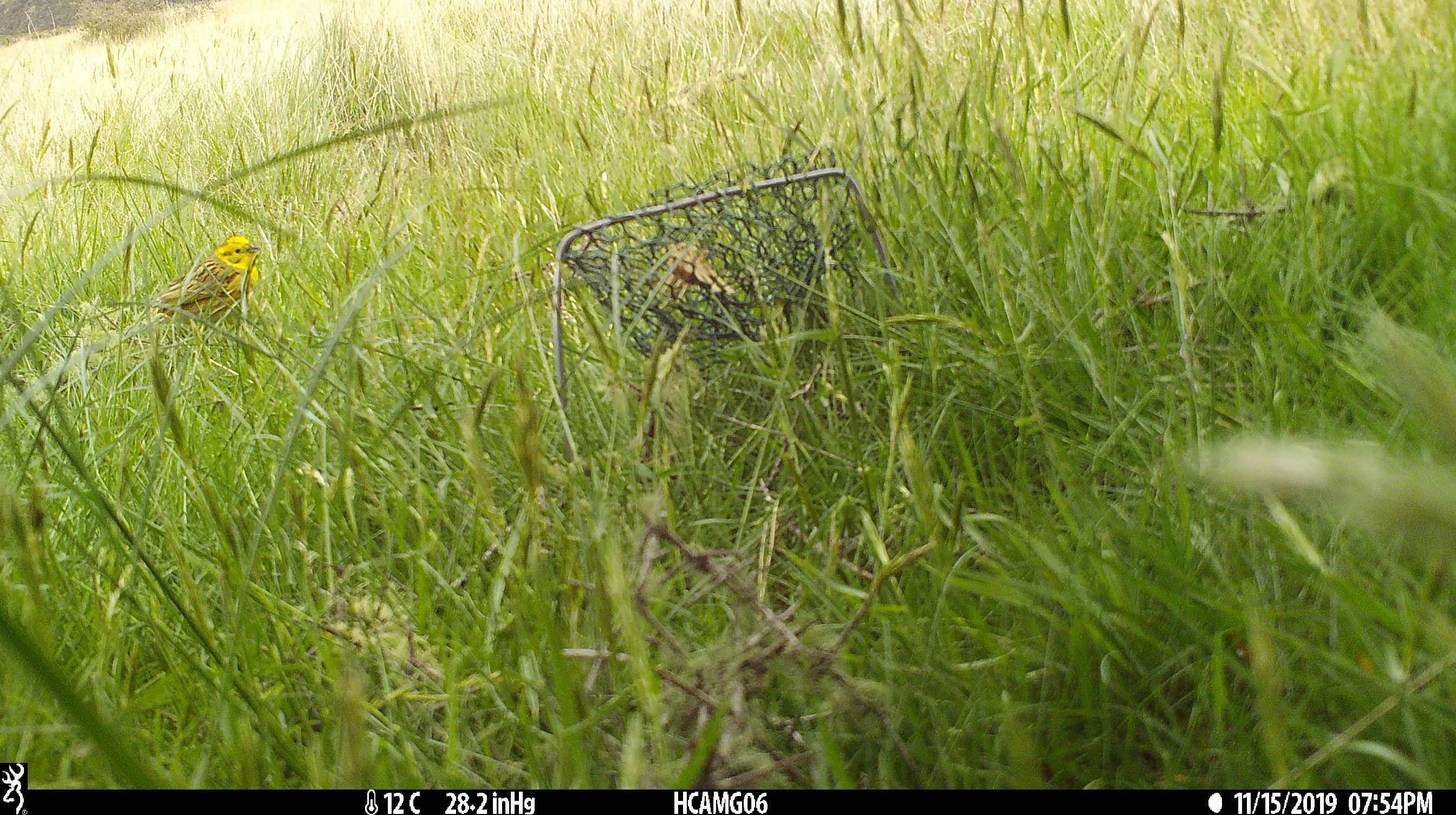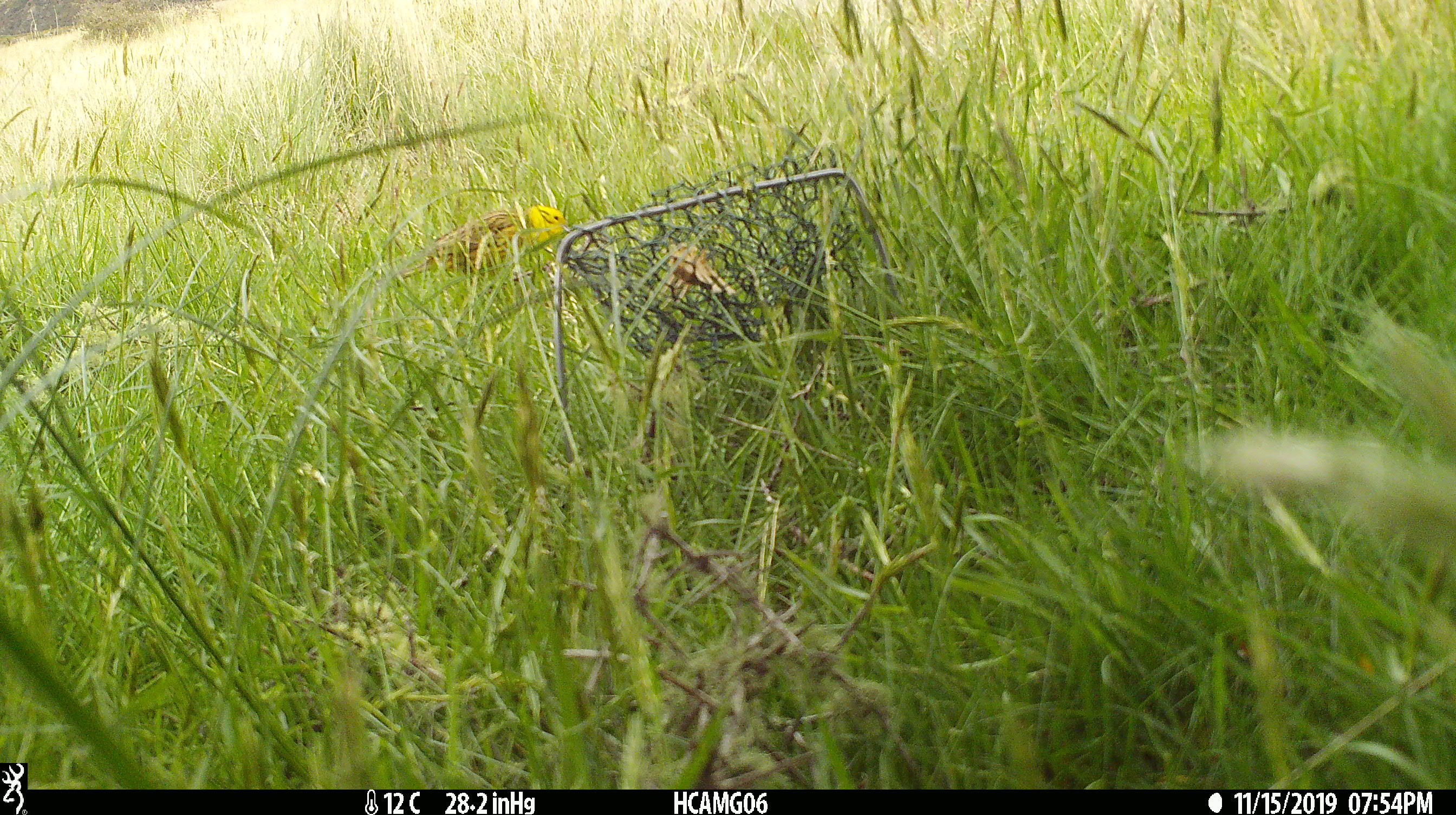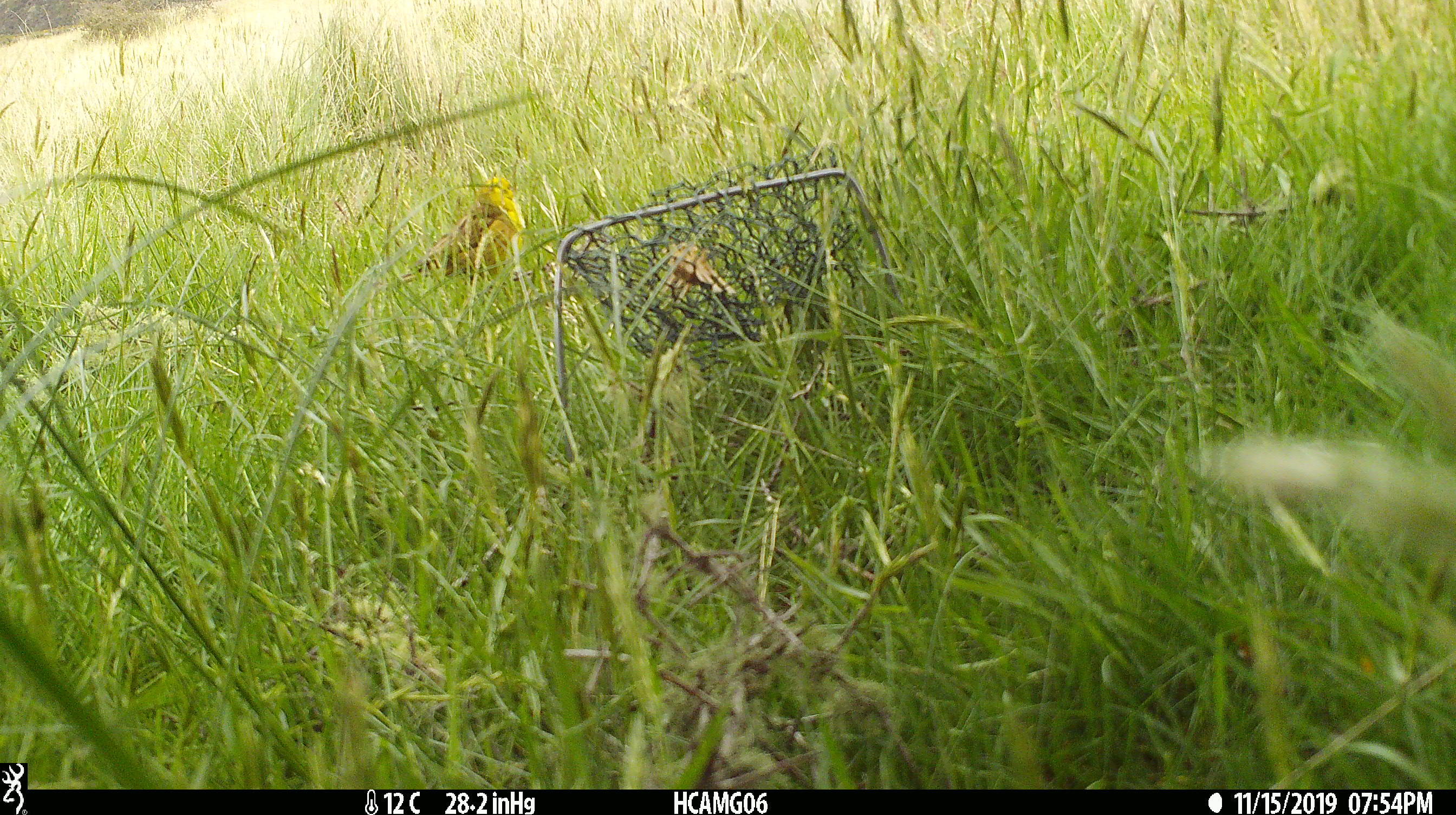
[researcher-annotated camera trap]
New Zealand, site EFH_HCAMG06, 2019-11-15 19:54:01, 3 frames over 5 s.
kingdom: Animalia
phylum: Chordata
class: Aves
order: Passeriformes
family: Emberizidae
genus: Emberiza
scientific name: Emberiza citrinella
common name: yellowhammer